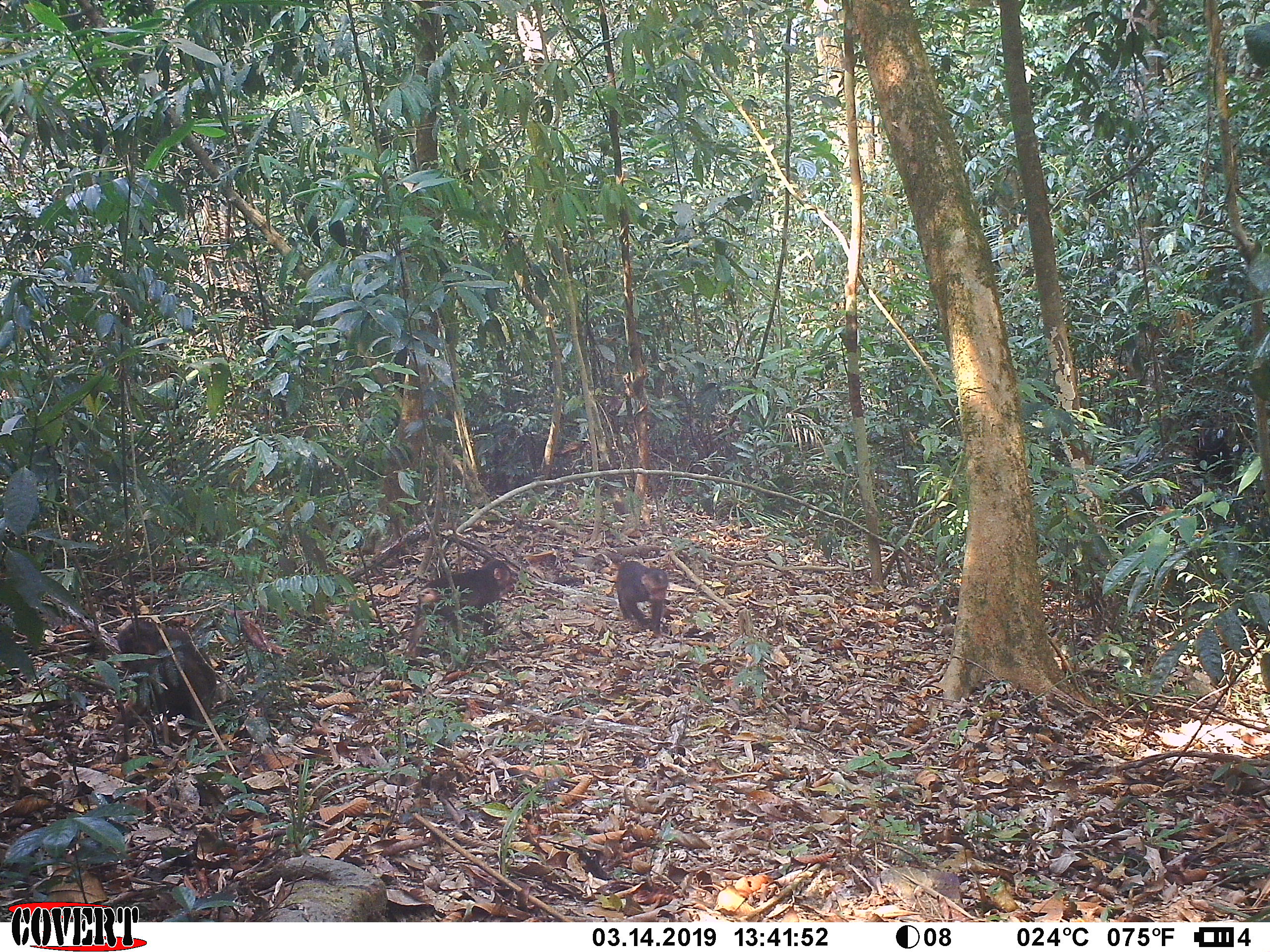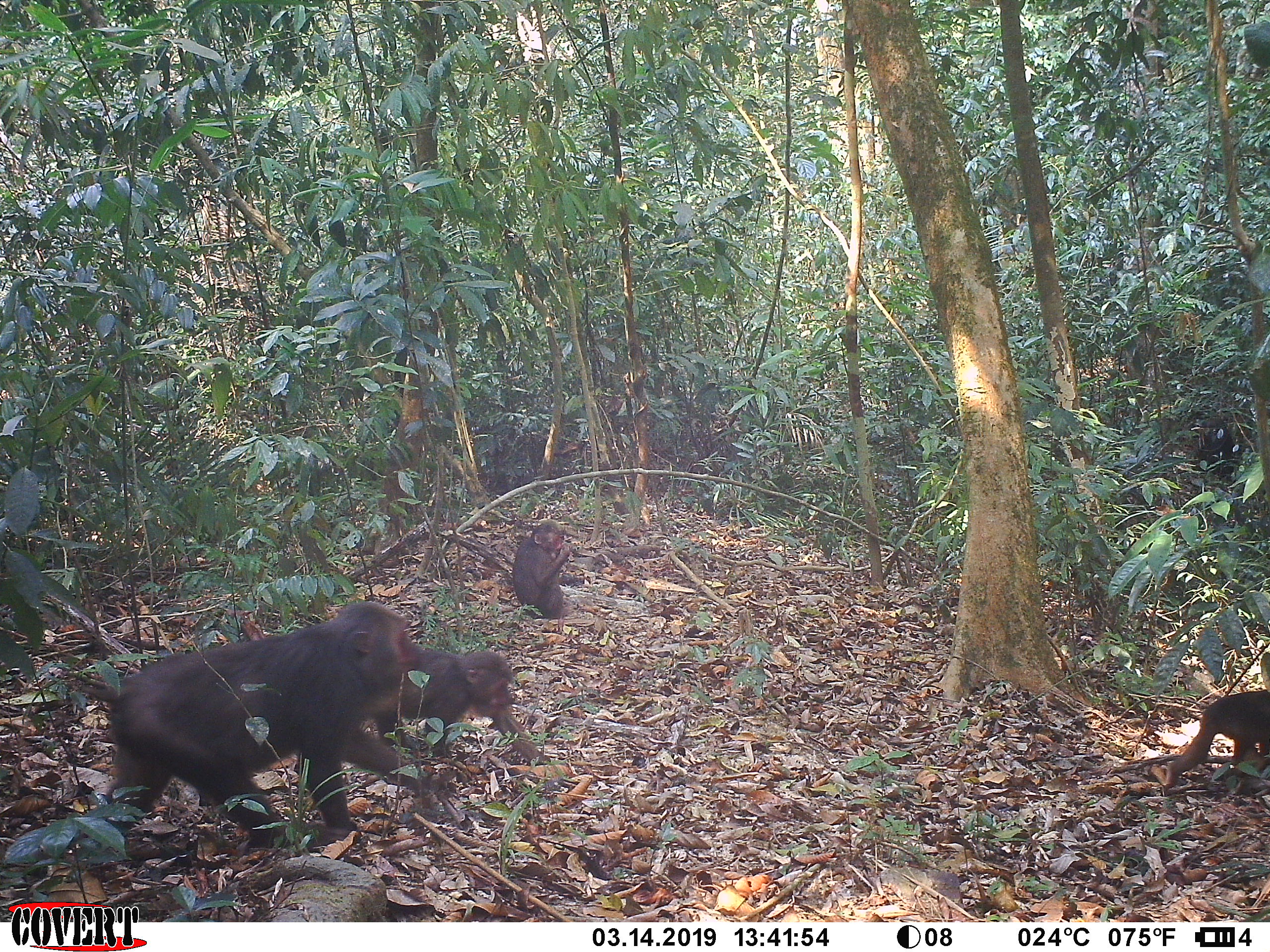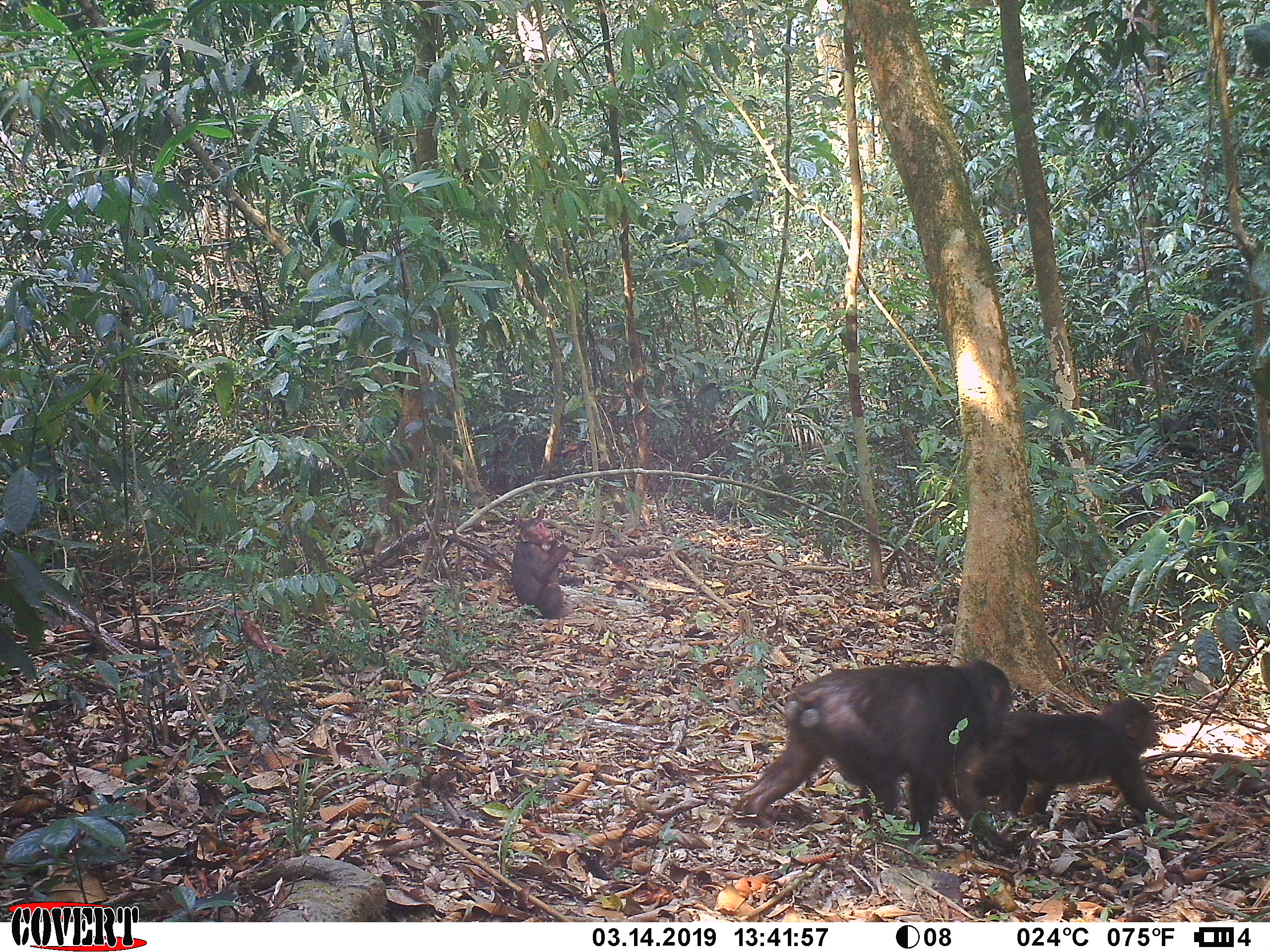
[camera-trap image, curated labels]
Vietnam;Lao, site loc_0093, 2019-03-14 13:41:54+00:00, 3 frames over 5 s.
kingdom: Animalia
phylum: Chordata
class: Mammalia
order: Primates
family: Cercopithecidae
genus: Macaca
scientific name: Macaca arctoides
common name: stump-tailed macaque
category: stump tailed macaque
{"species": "stump tailed macaque (stump-tailed macaque) (Macaca arctoides)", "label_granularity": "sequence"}